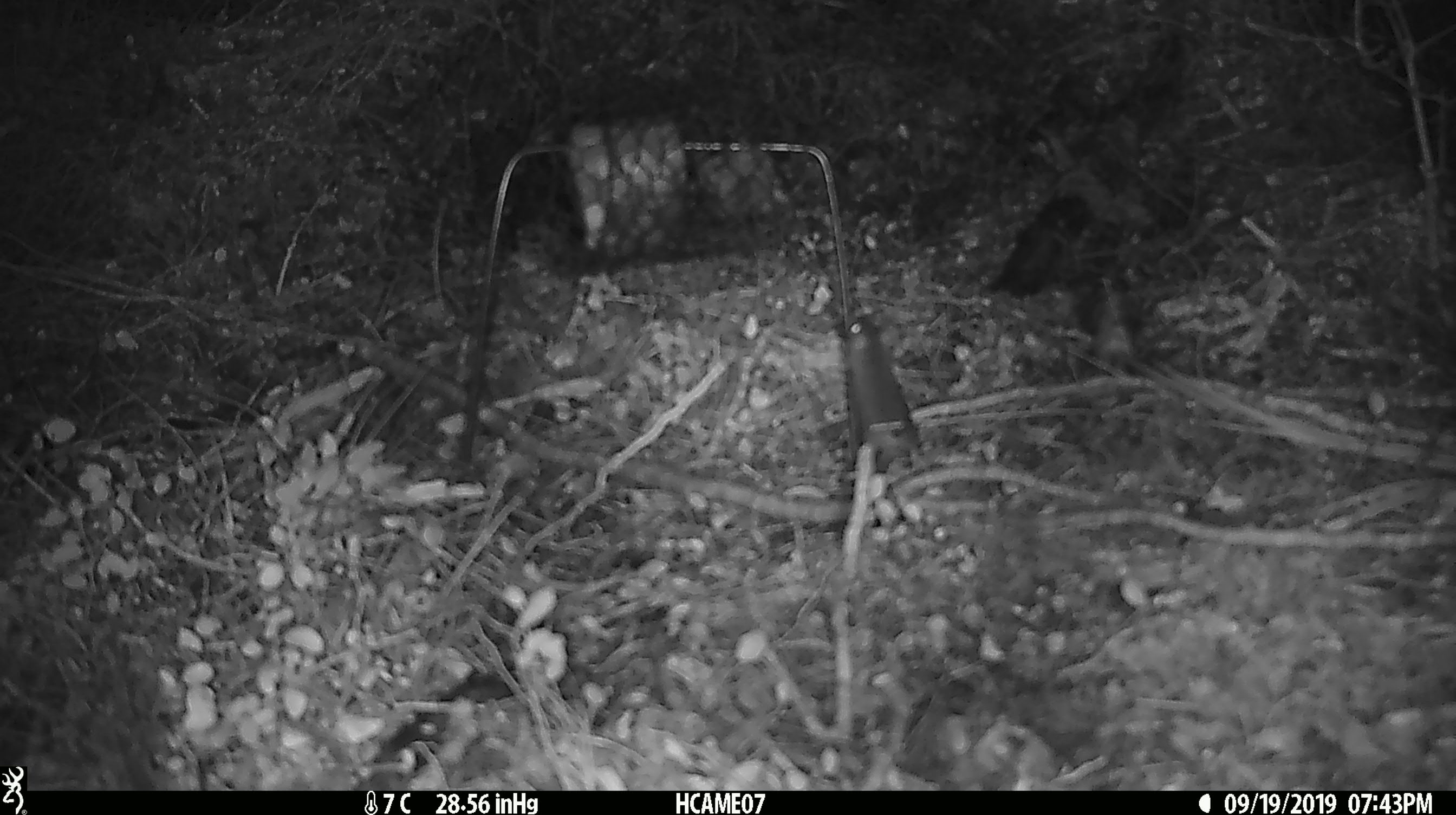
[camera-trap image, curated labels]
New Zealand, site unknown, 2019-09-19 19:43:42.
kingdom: Animalia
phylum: Chordata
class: Mammalia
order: Rodentia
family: Muridae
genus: Mus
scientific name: Mus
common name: mouse